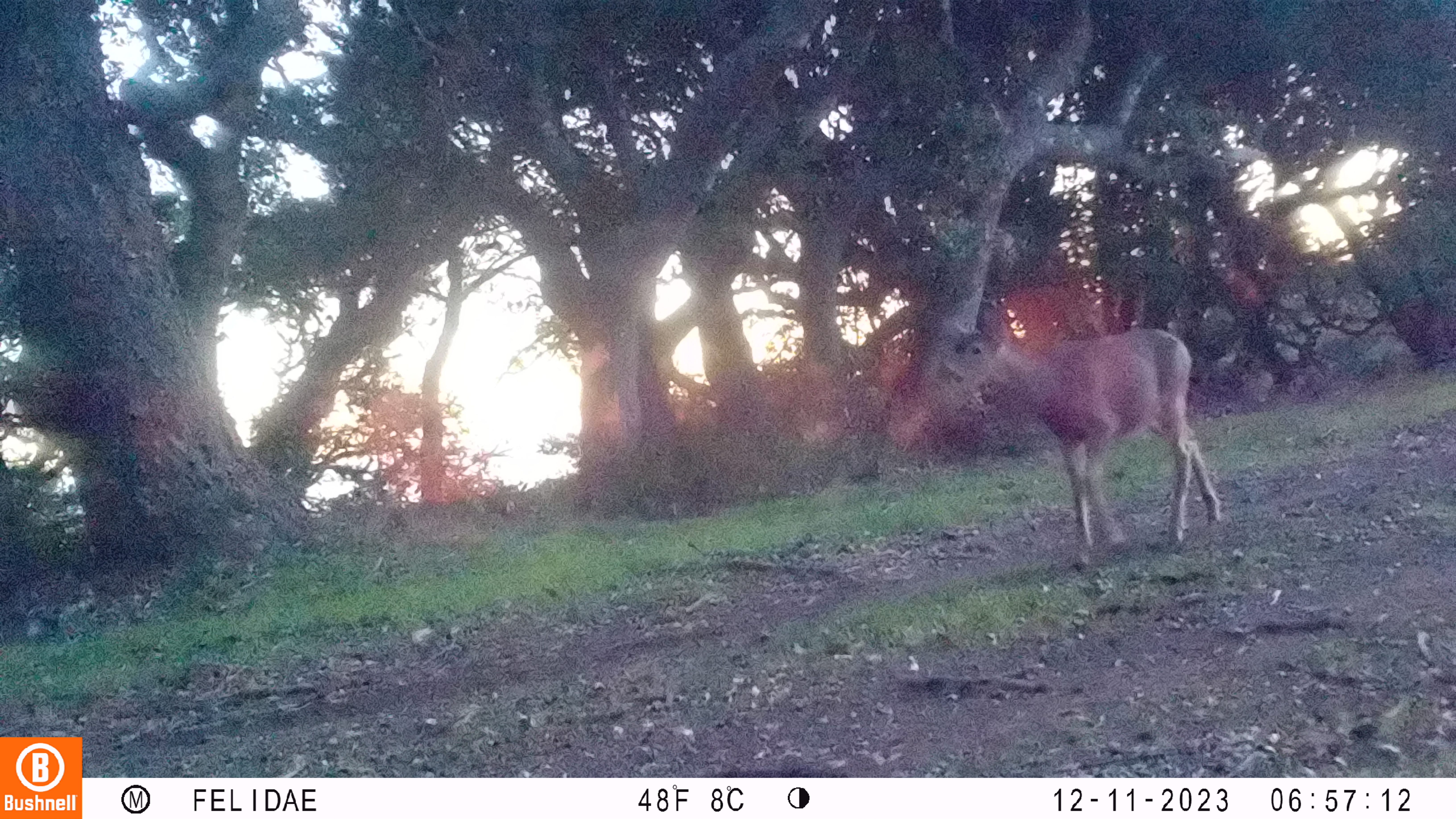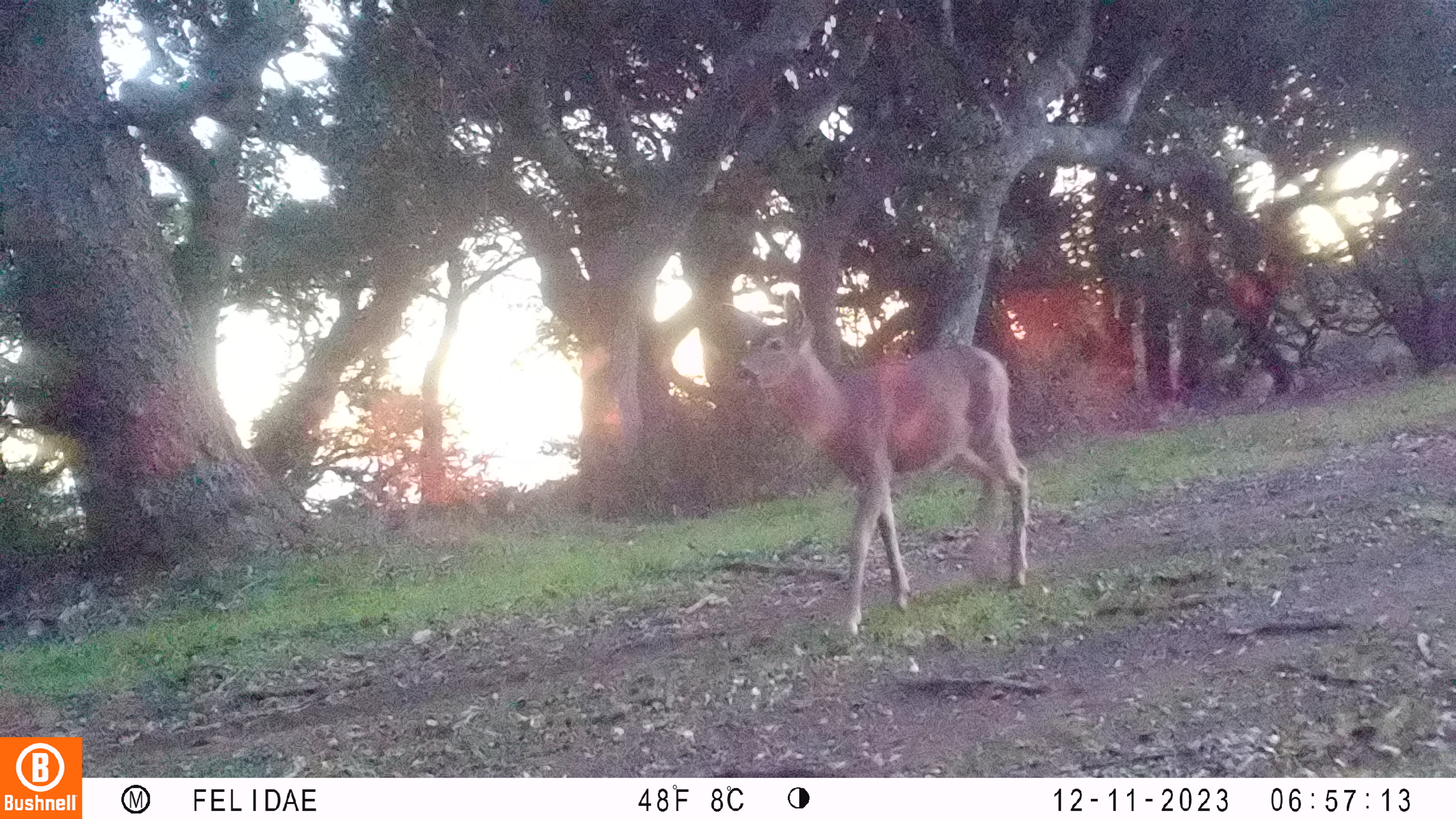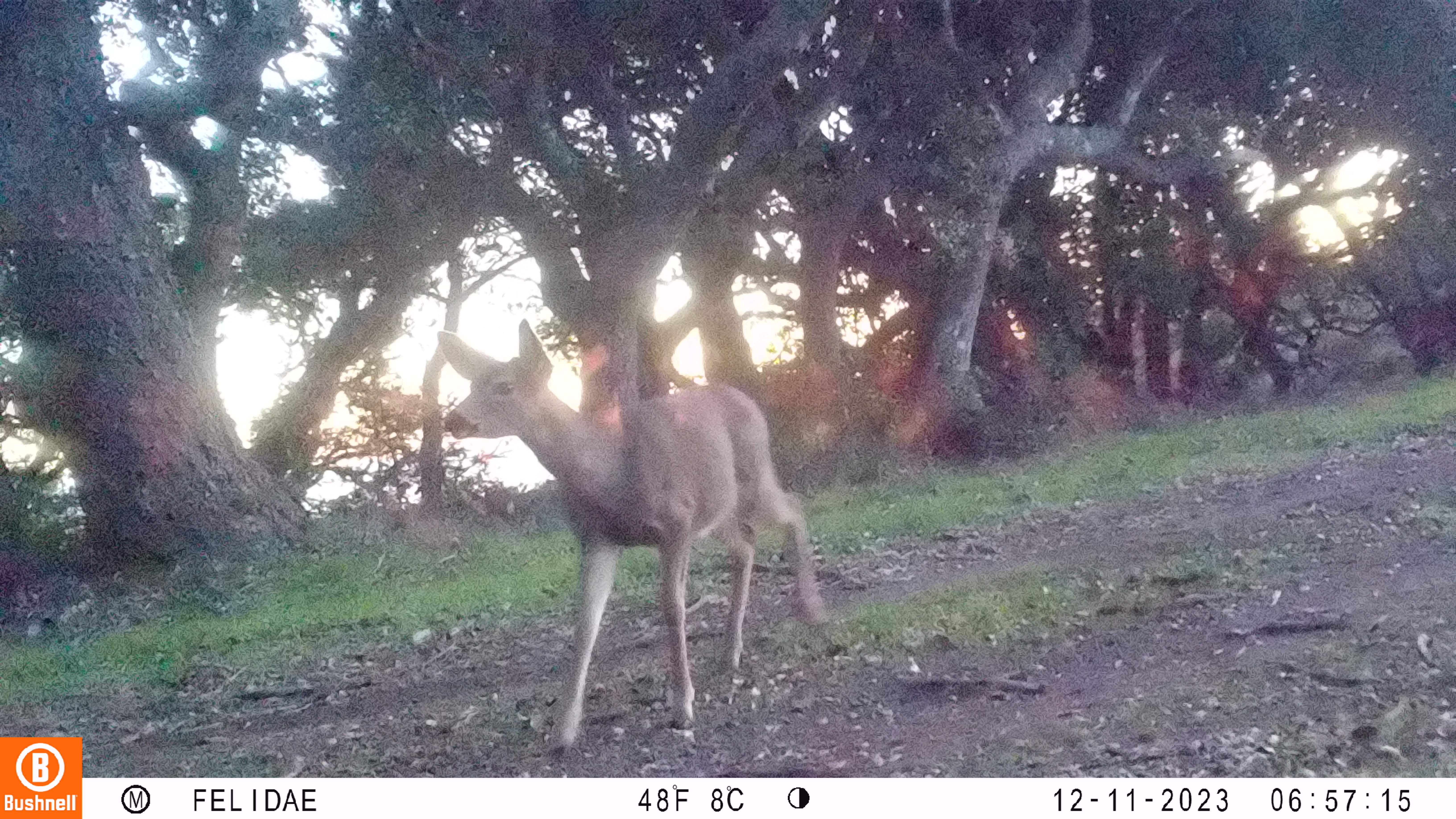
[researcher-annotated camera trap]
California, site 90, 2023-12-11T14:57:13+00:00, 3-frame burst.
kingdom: Animalia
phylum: Chordata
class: Mammalia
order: Artiodactyla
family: Cervidae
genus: Odocoileus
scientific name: Odocoileus hemionus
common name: mule deer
Mule deer (Odocoileus hemionus).